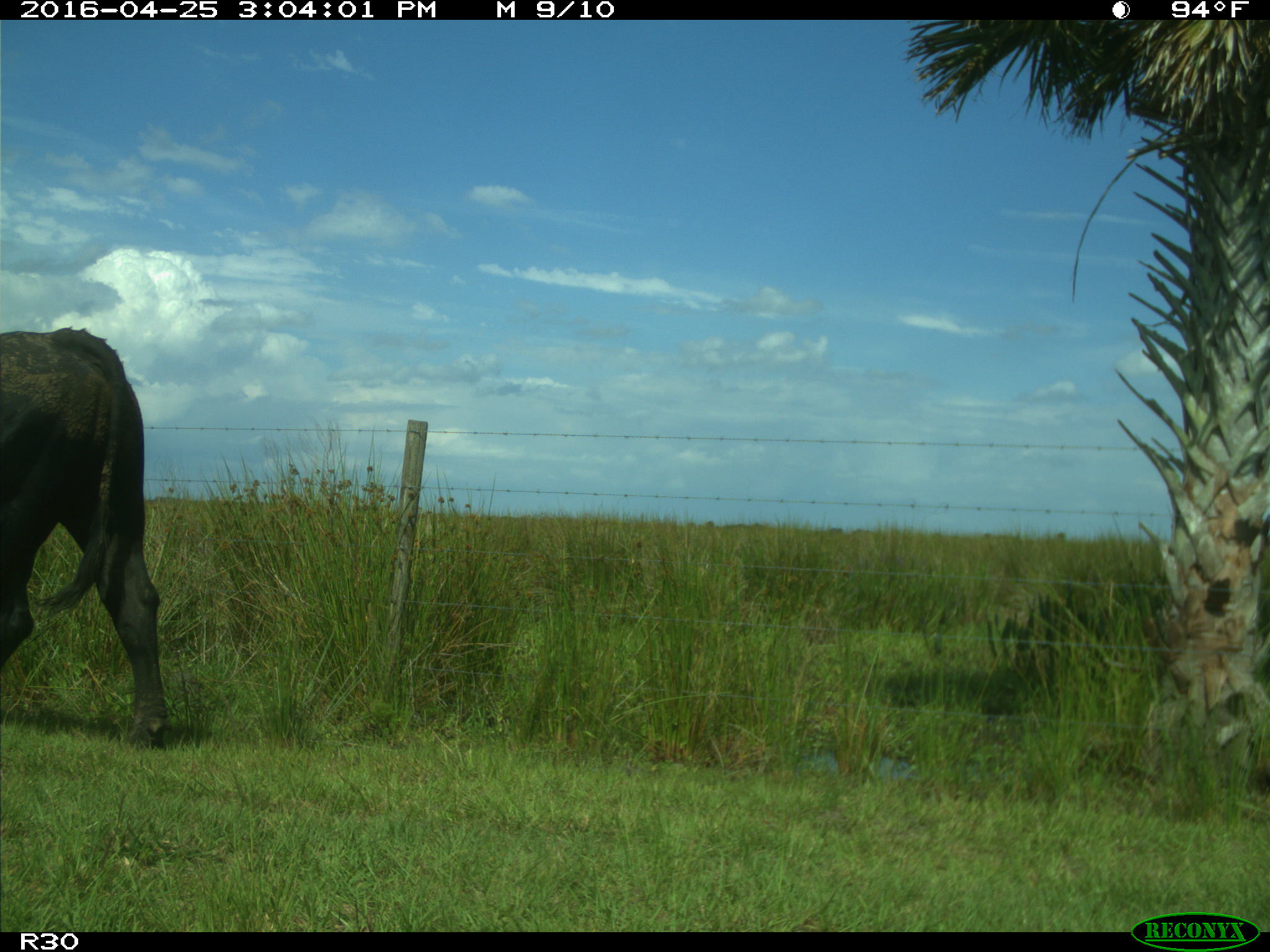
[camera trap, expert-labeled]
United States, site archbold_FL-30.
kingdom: Animalia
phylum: Chordata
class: Mammalia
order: Artiodactyla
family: Bovidae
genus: Bos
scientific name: Bos taurus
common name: domestic cow